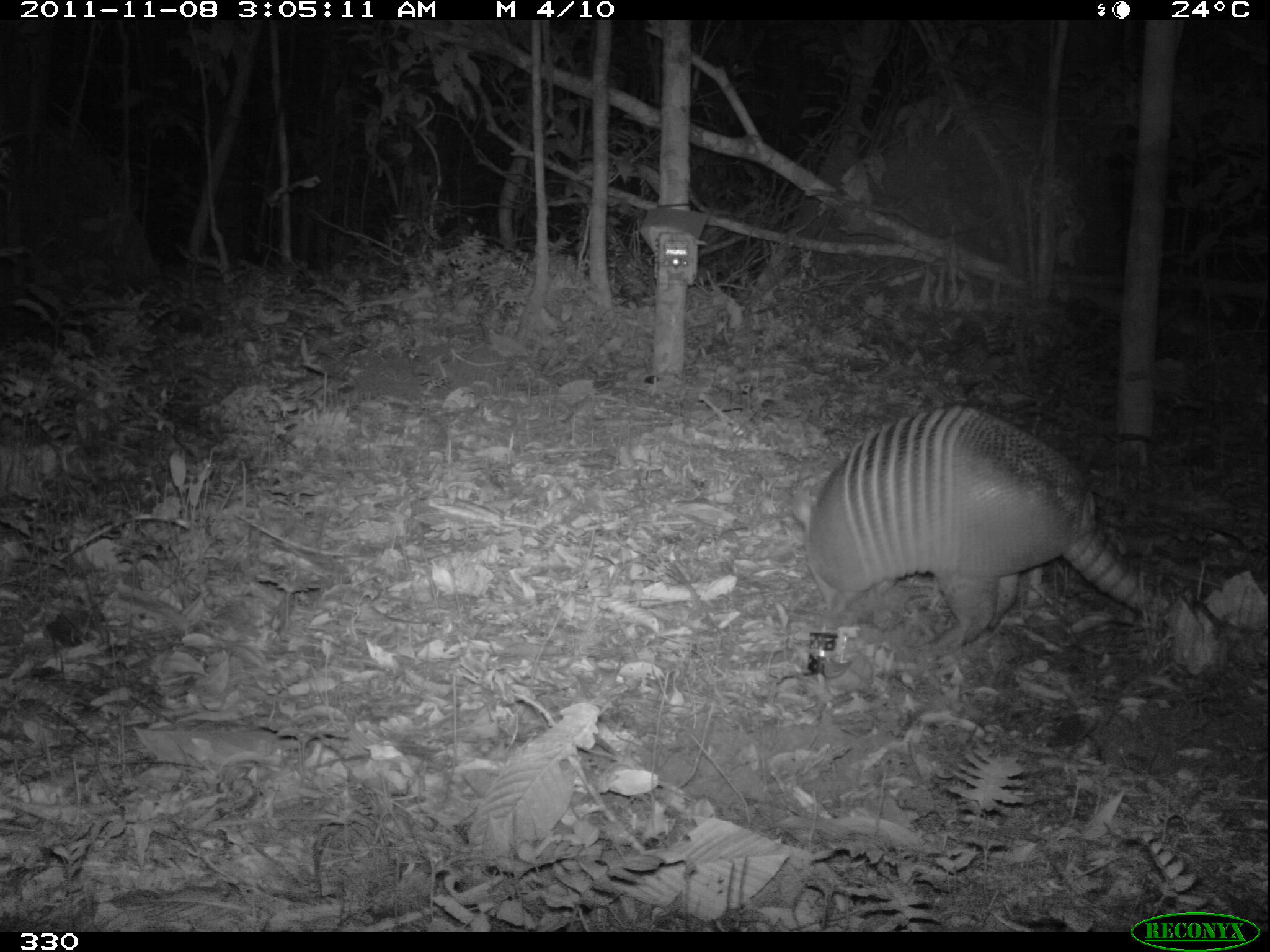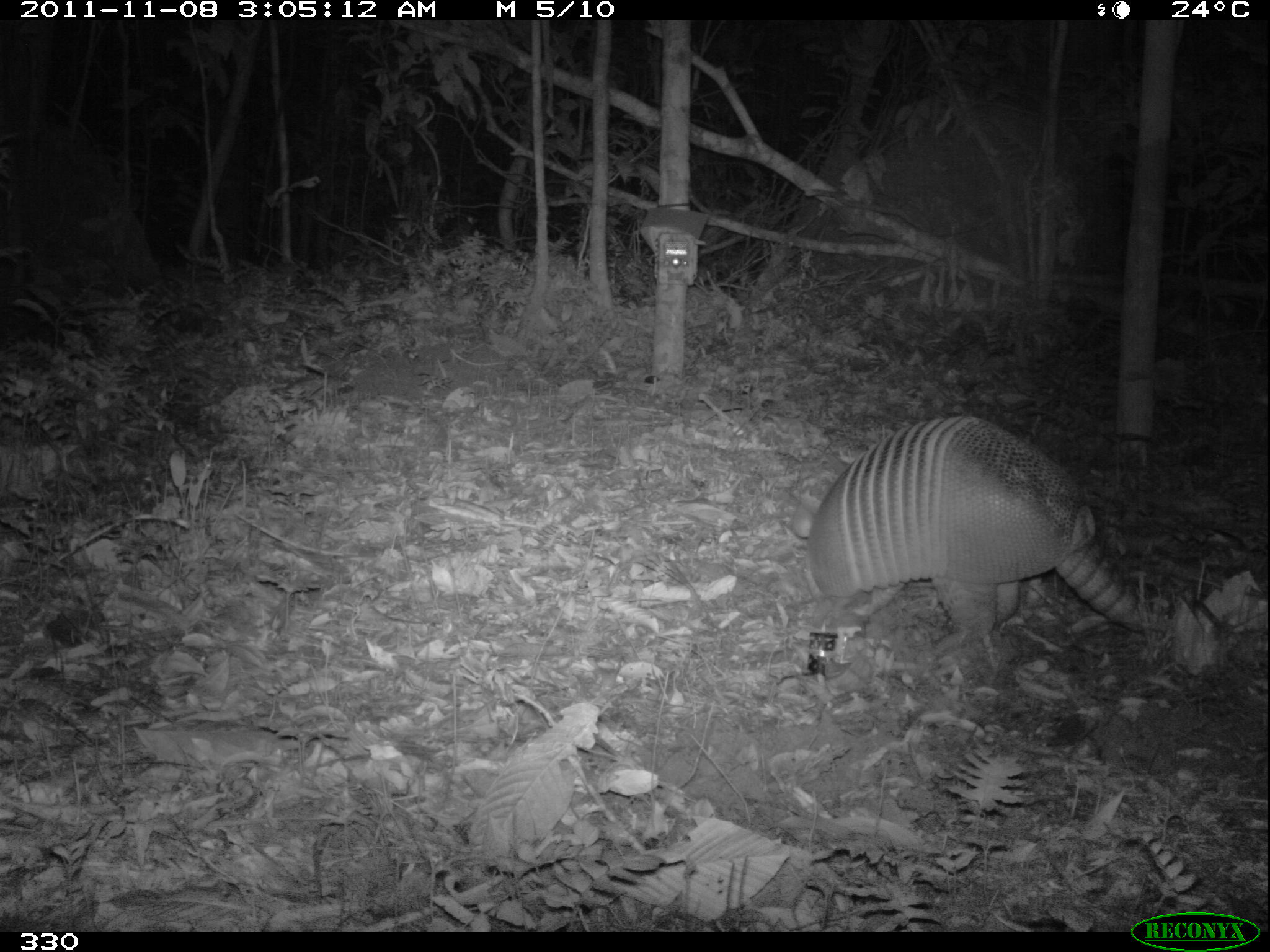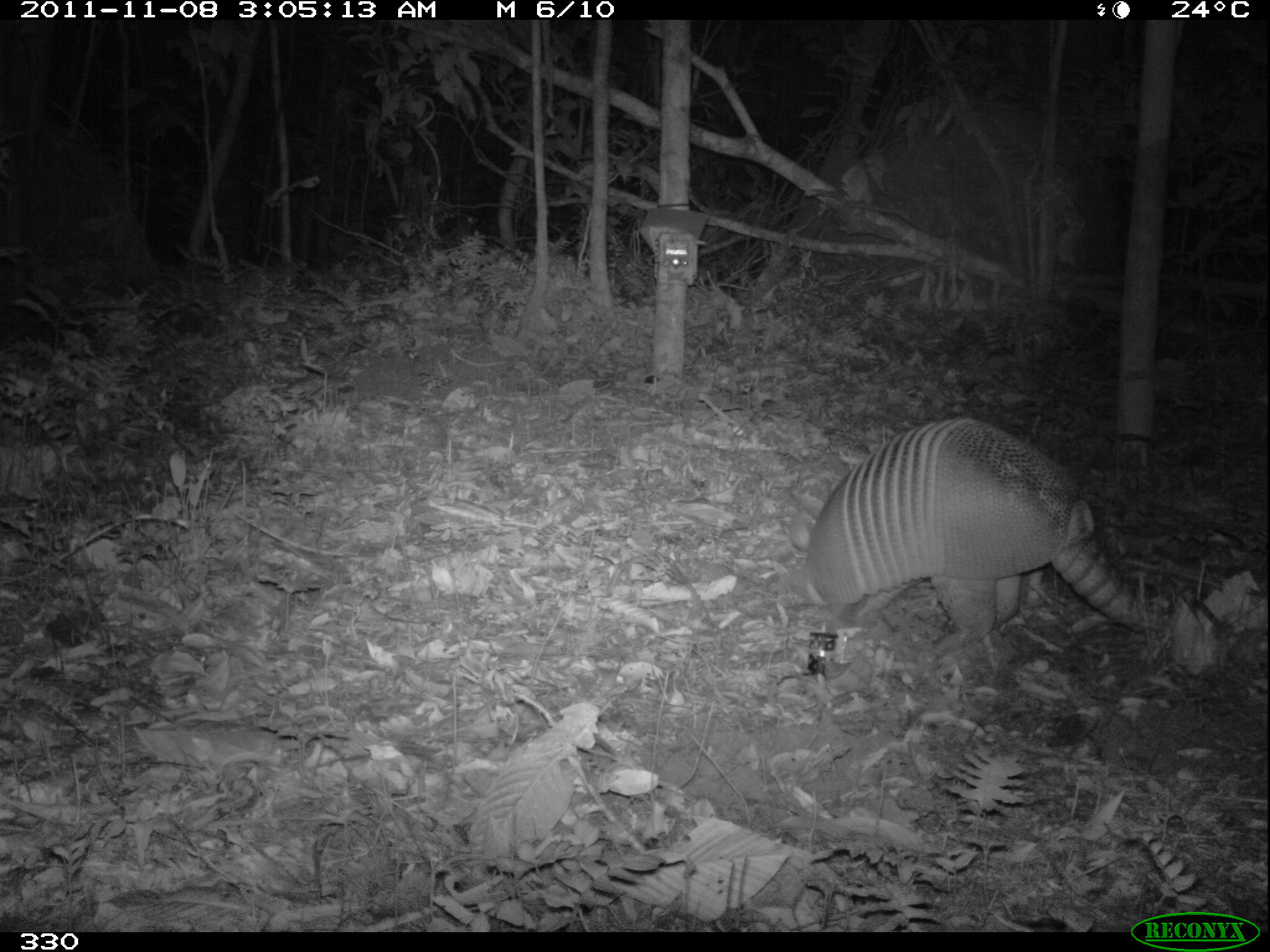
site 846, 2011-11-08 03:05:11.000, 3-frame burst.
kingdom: Animalia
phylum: Chordata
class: Mammalia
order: Cingulata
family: Dasypodidae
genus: Dasypus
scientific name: Dasypus kappleri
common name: greater long-nosed armadillo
Dasypus kappleri (greater long-nosed armadillo).